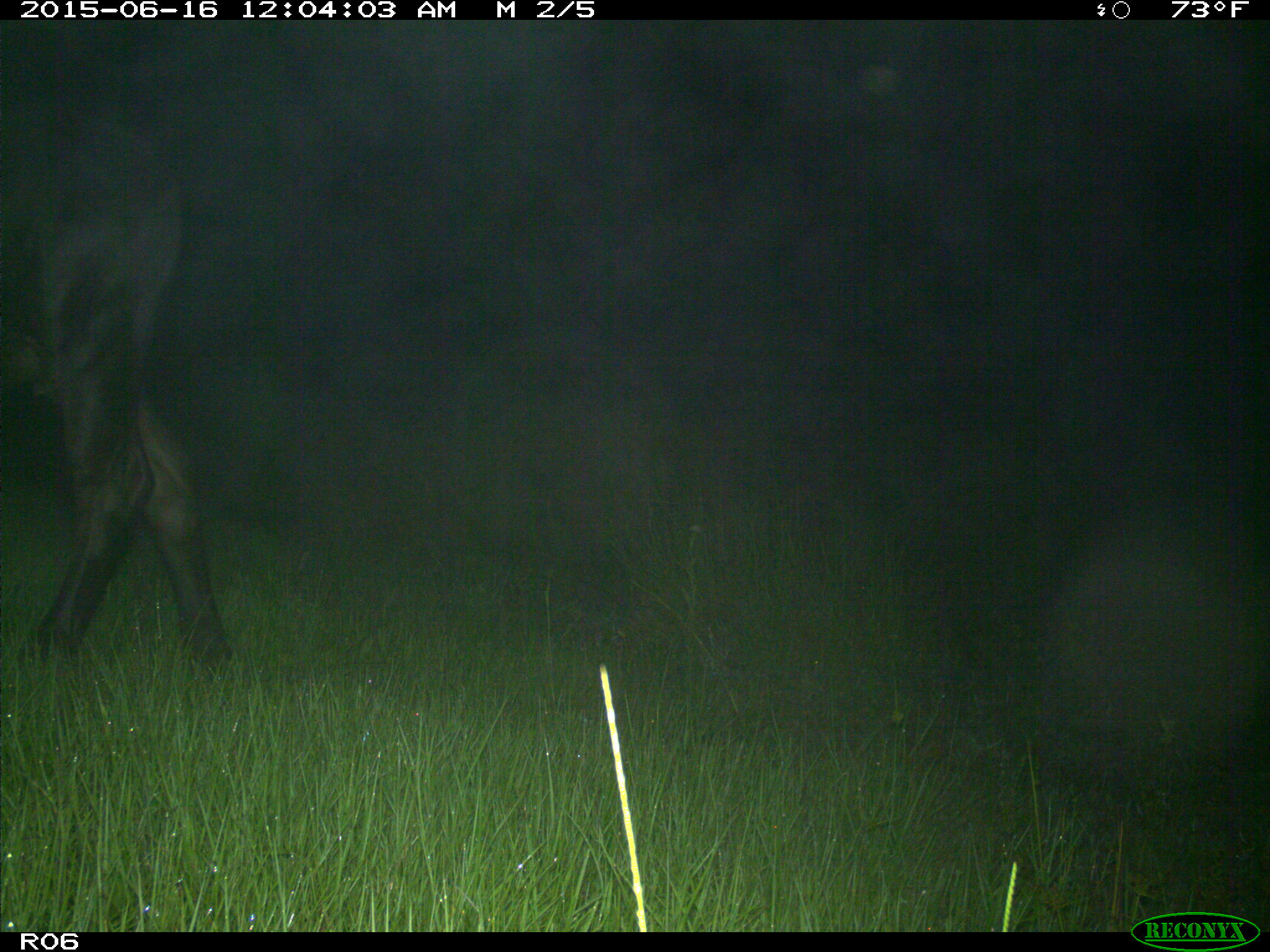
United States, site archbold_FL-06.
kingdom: Animalia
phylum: Chordata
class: Mammalia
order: Artiodactyla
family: Bovidae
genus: Bos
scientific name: Bos taurus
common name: domestic cow